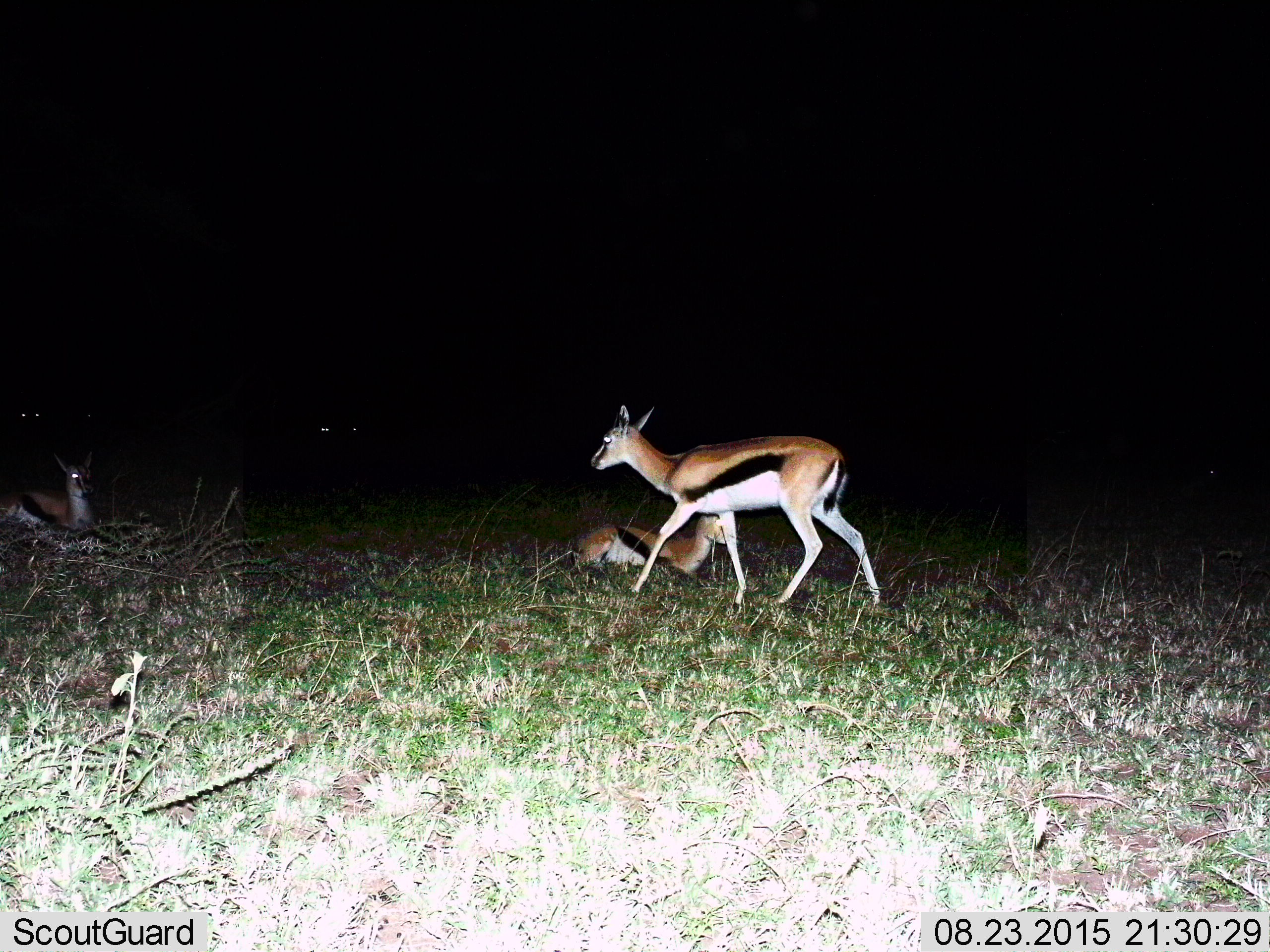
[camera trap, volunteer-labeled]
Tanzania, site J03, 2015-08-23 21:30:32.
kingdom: Animalia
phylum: Chordata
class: Mammalia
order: Artiodactyla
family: Bovidae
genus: Eudorcas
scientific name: Eudorcas thomsonii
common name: thomson's gazelle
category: gazellethomsons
Gazellethomsons (thomson's gazelle) (Eudorcas thomsonii), count 3. Behavior (volunteer vote fractions): standing 60%, resting 90%, moving 60%, interacting 0%. Young present (vote fraction): 10%. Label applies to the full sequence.